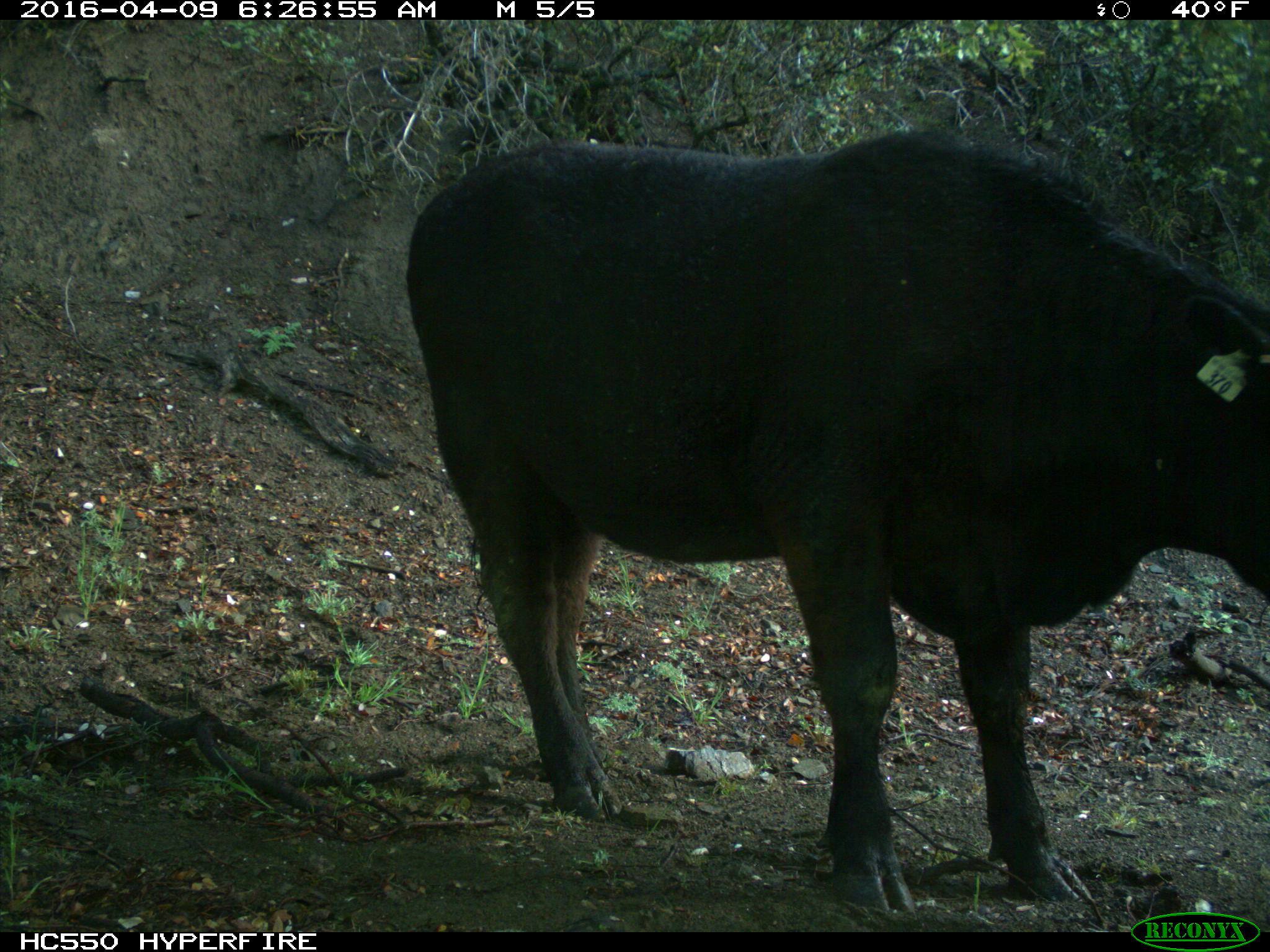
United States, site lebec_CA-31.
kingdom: Animalia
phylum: Chordata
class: Mammalia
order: Artiodactyla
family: Bovidae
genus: Bos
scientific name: Bos taurus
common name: domestic cow